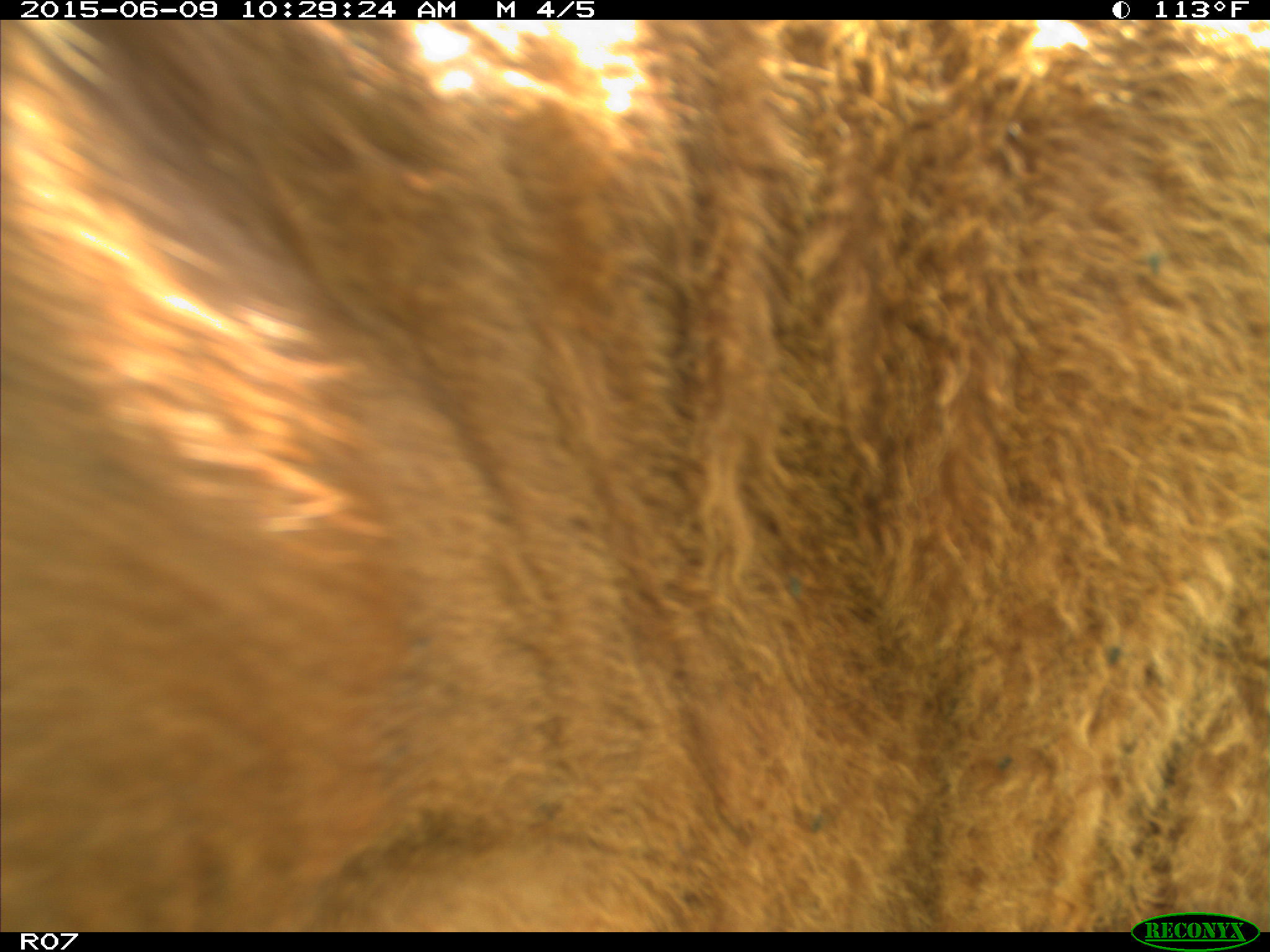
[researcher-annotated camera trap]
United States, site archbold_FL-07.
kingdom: Animalia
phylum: Chordata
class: Mammalia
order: Artiodactyla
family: Bovidae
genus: Bos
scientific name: Bos taurus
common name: domestic cow